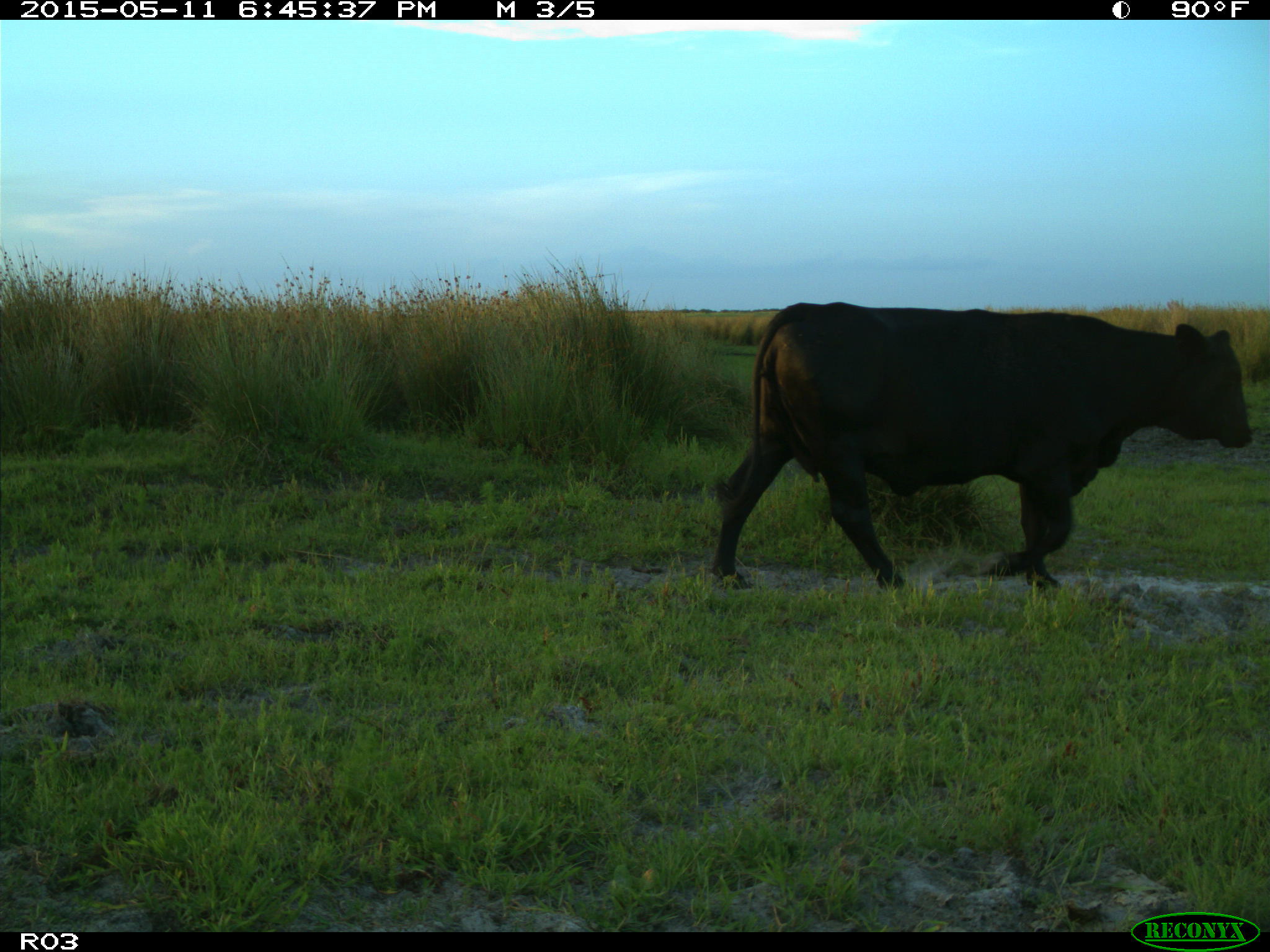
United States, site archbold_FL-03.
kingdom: Animalia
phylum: Chordata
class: Mammalia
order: Artiodactyla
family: Bovidae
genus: Bos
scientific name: Bos taurus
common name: domestic cow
Bos taurus (domestic cow).